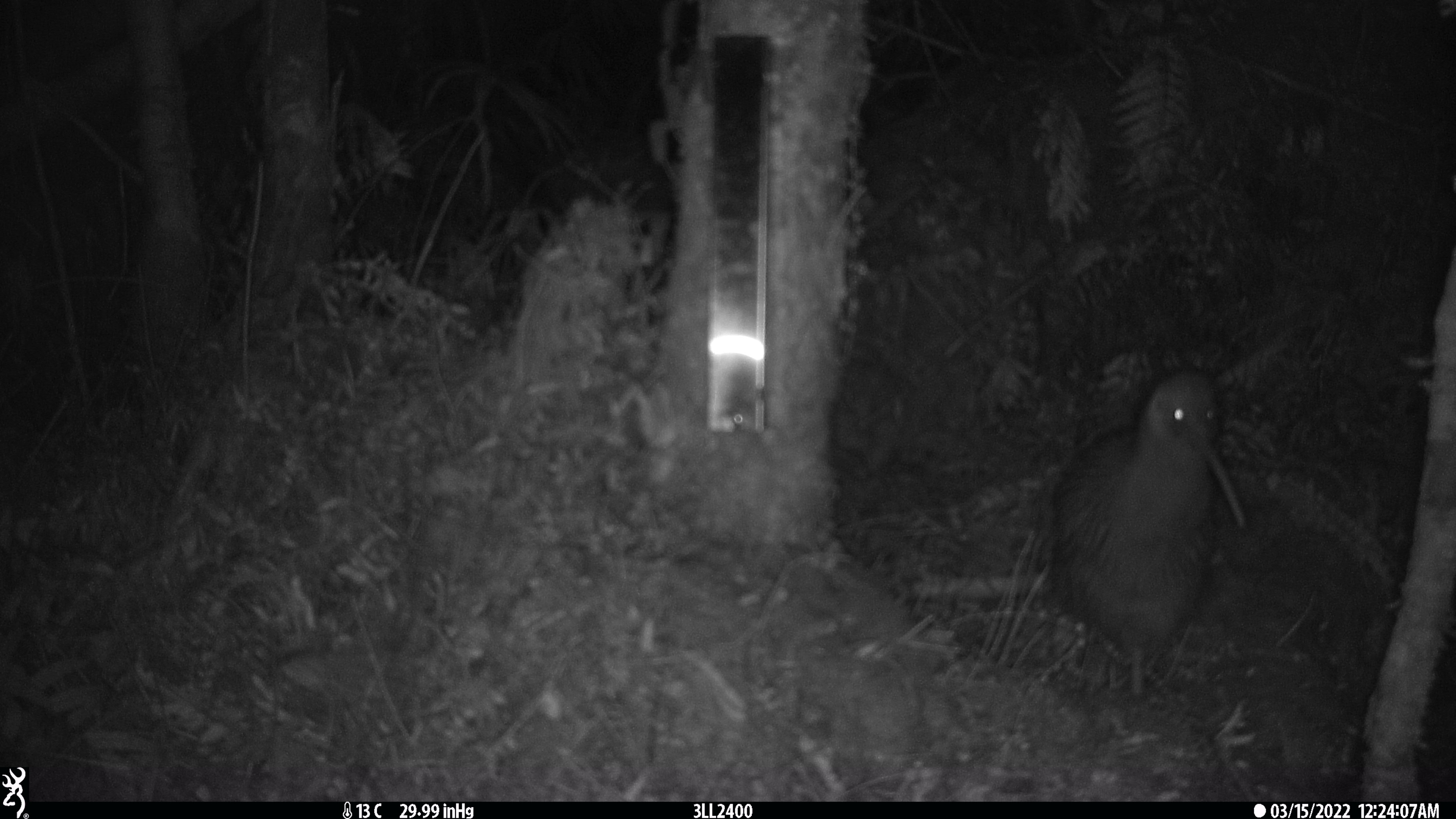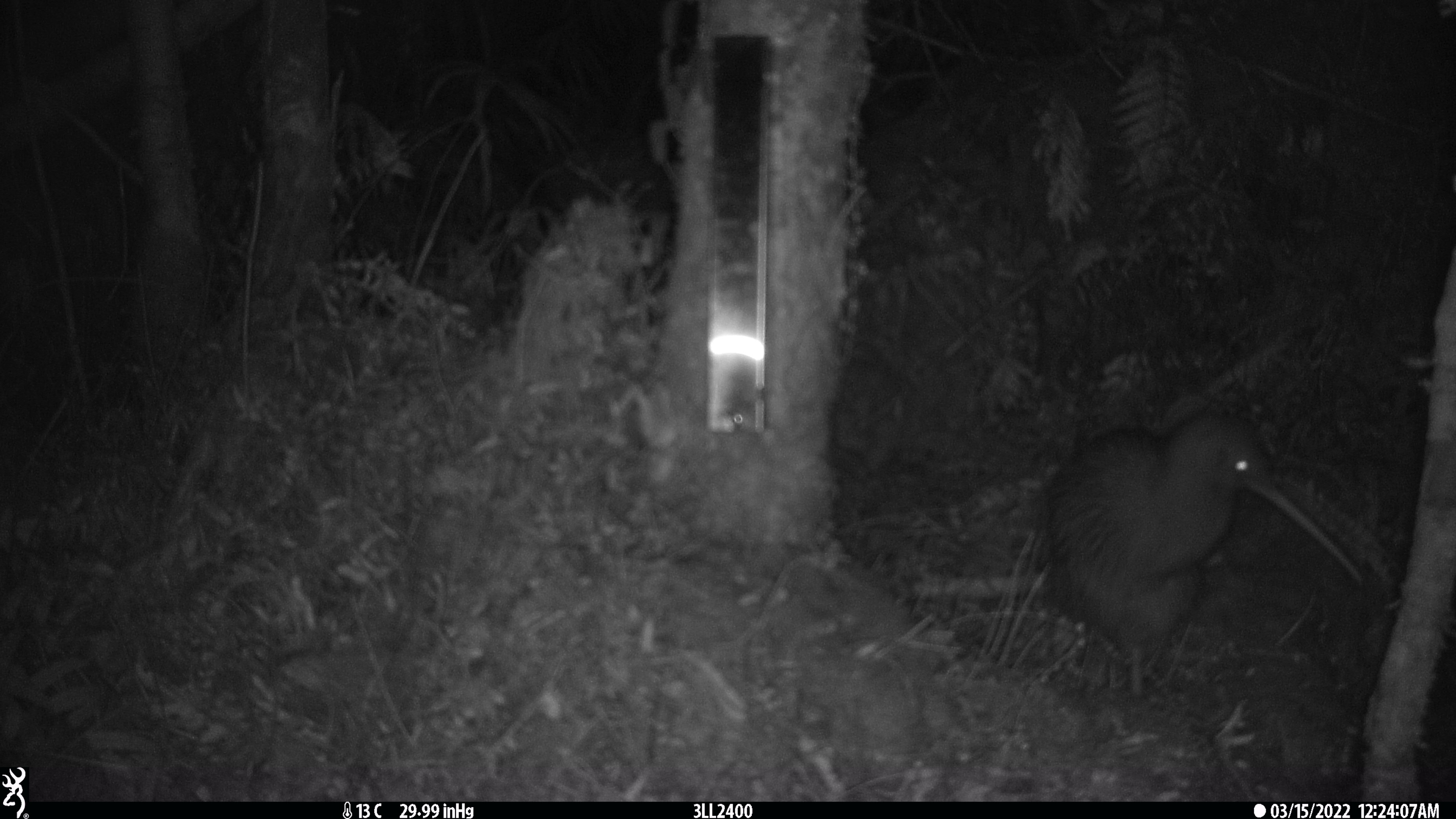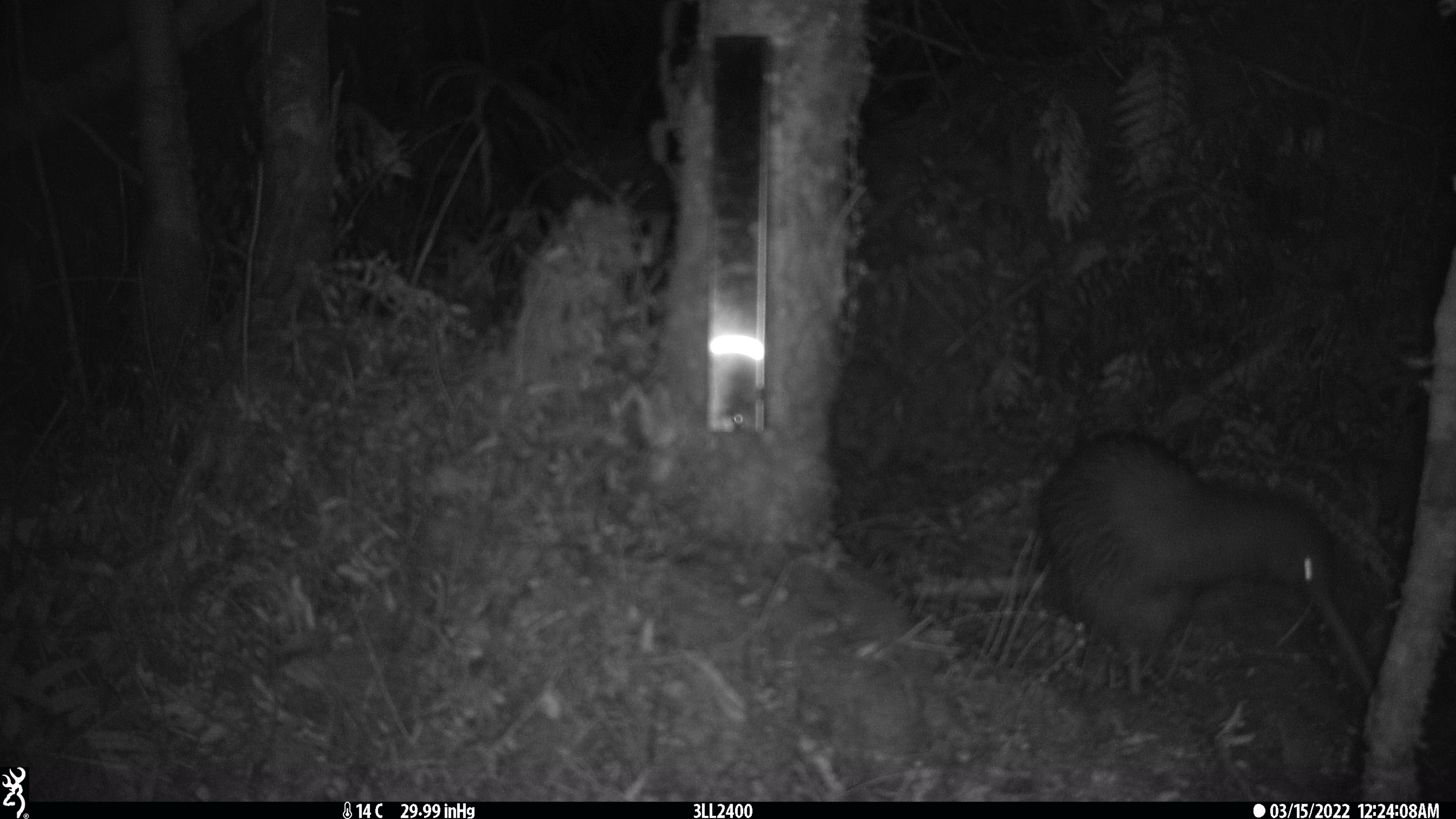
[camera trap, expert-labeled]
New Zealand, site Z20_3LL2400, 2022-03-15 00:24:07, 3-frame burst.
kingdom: Animalia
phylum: Chordata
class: Aves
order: Apterygiformes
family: Apterygidae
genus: Apteryx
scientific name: Apteryx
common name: kiwi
Kiwi (Apteryx).